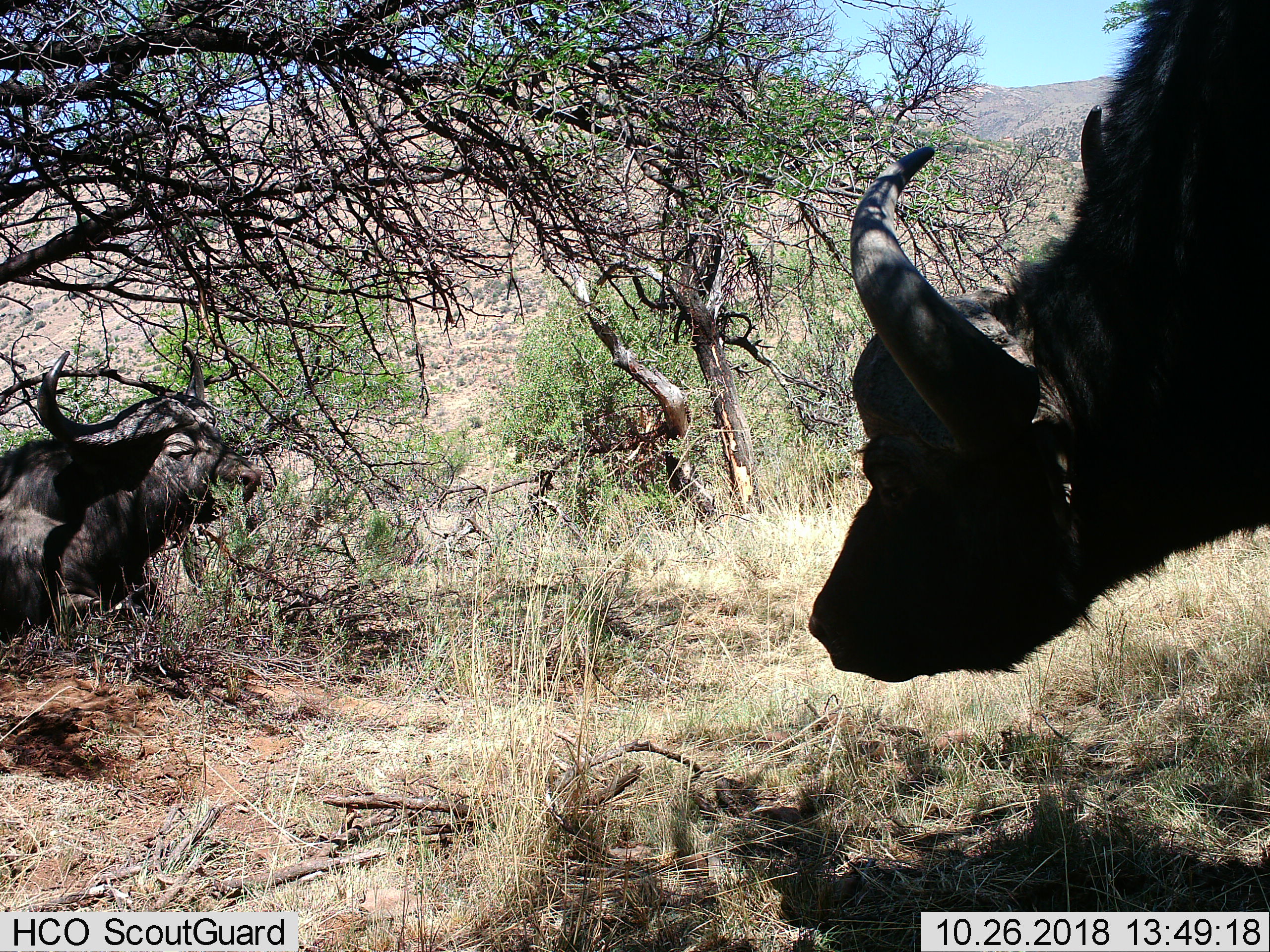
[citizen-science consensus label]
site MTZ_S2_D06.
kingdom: Animalia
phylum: Chordata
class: Mammalia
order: Artiodactyla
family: Bovidae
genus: Syncerus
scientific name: Syncerus caffer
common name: african buffalo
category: buffalo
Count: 2.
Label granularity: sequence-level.